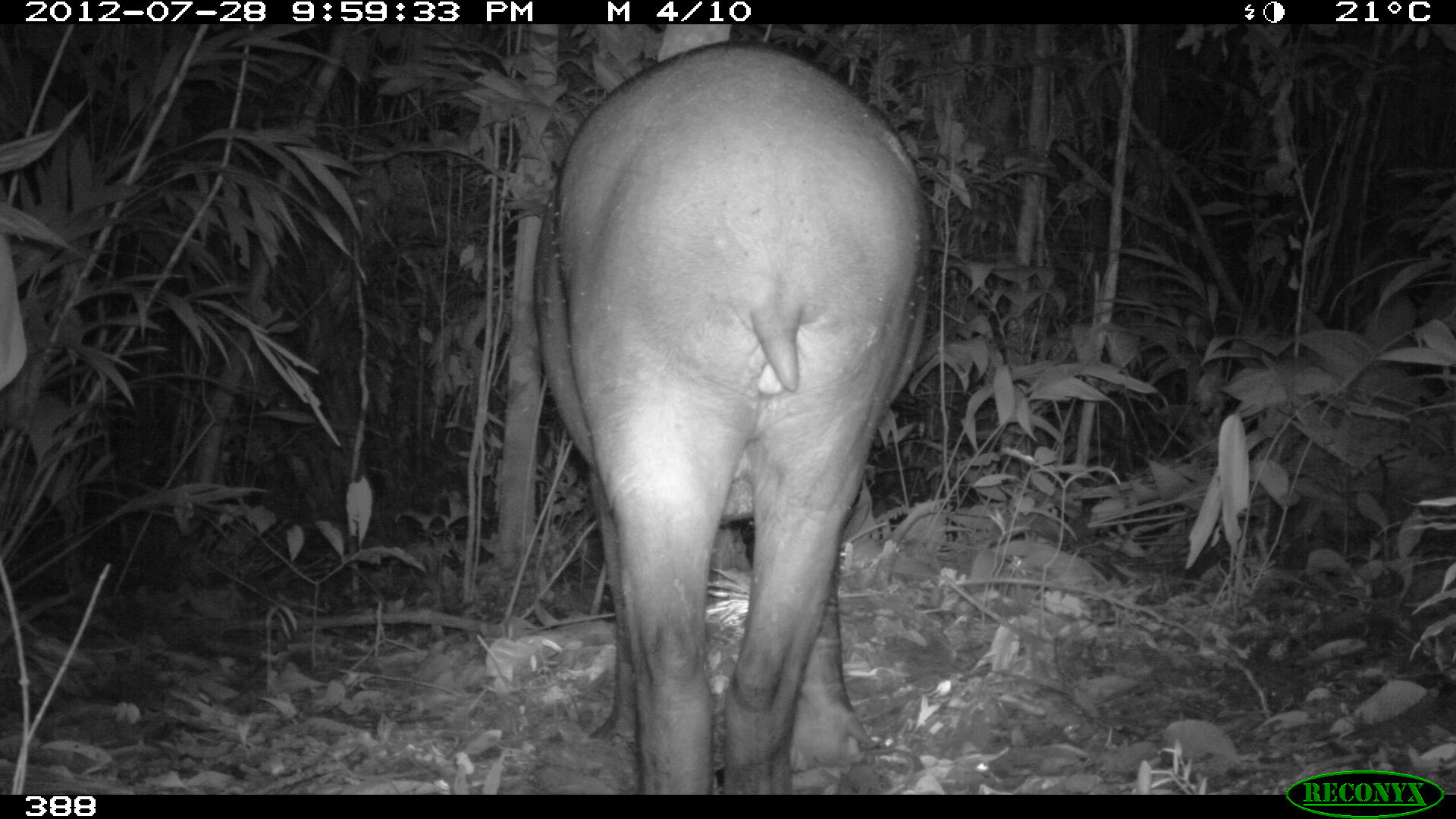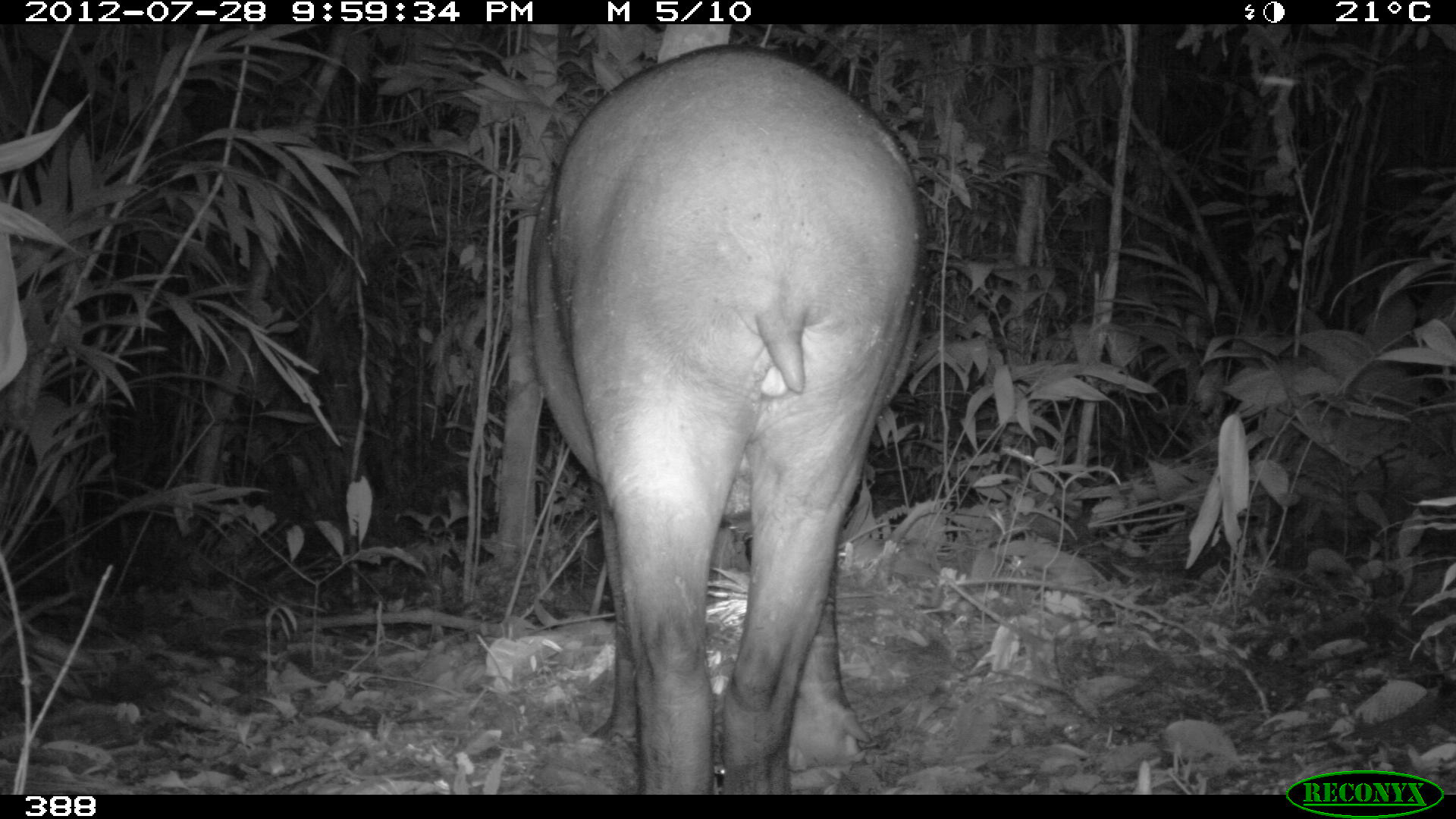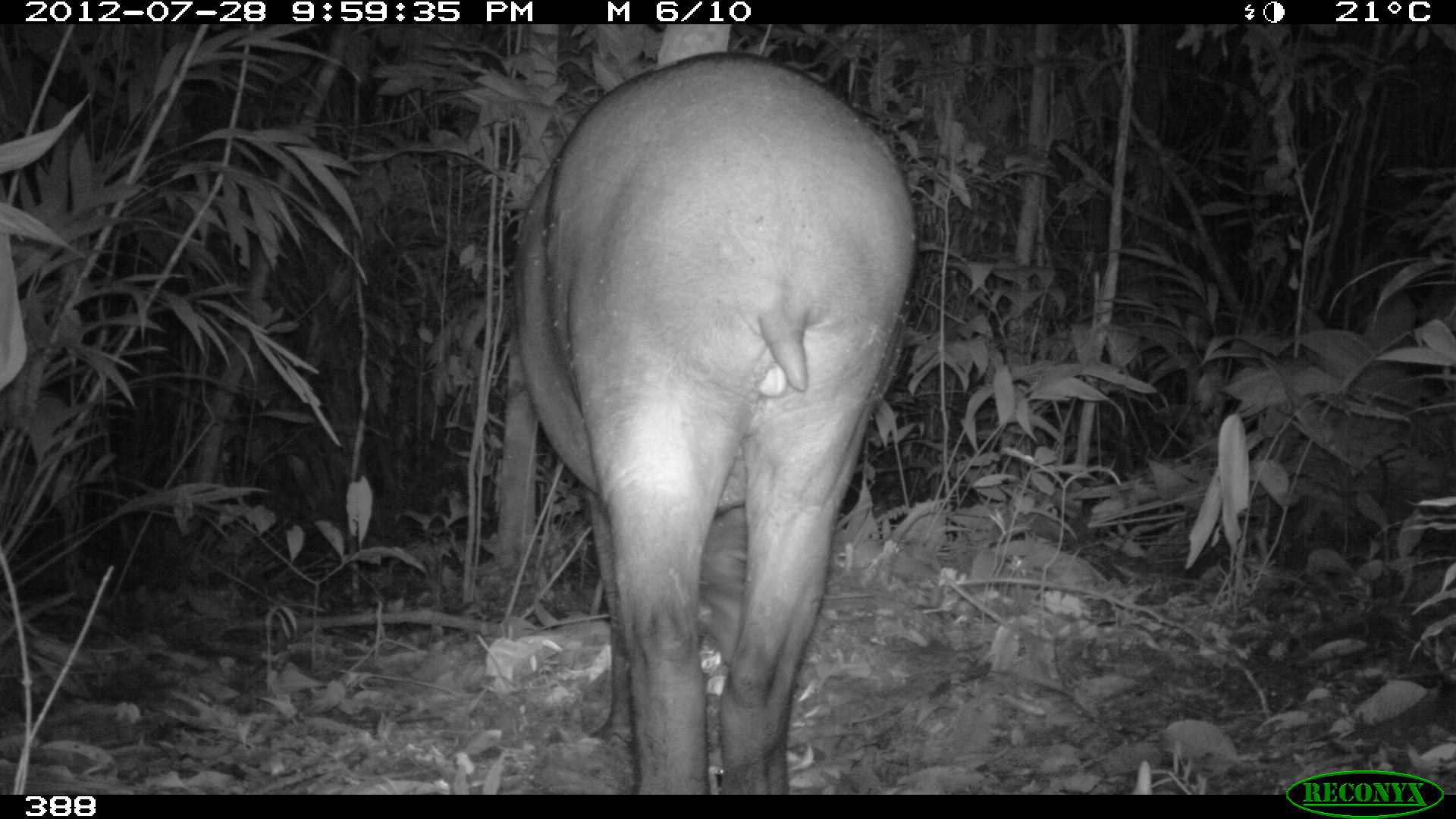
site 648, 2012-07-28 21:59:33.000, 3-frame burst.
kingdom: Animalia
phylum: Chordata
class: Mammalia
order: Perissodactyla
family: Tapiridae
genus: Tapirus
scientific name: Tapirus terrestris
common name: south american tapir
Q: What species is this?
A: Tapirus terrestris (south american tapir).